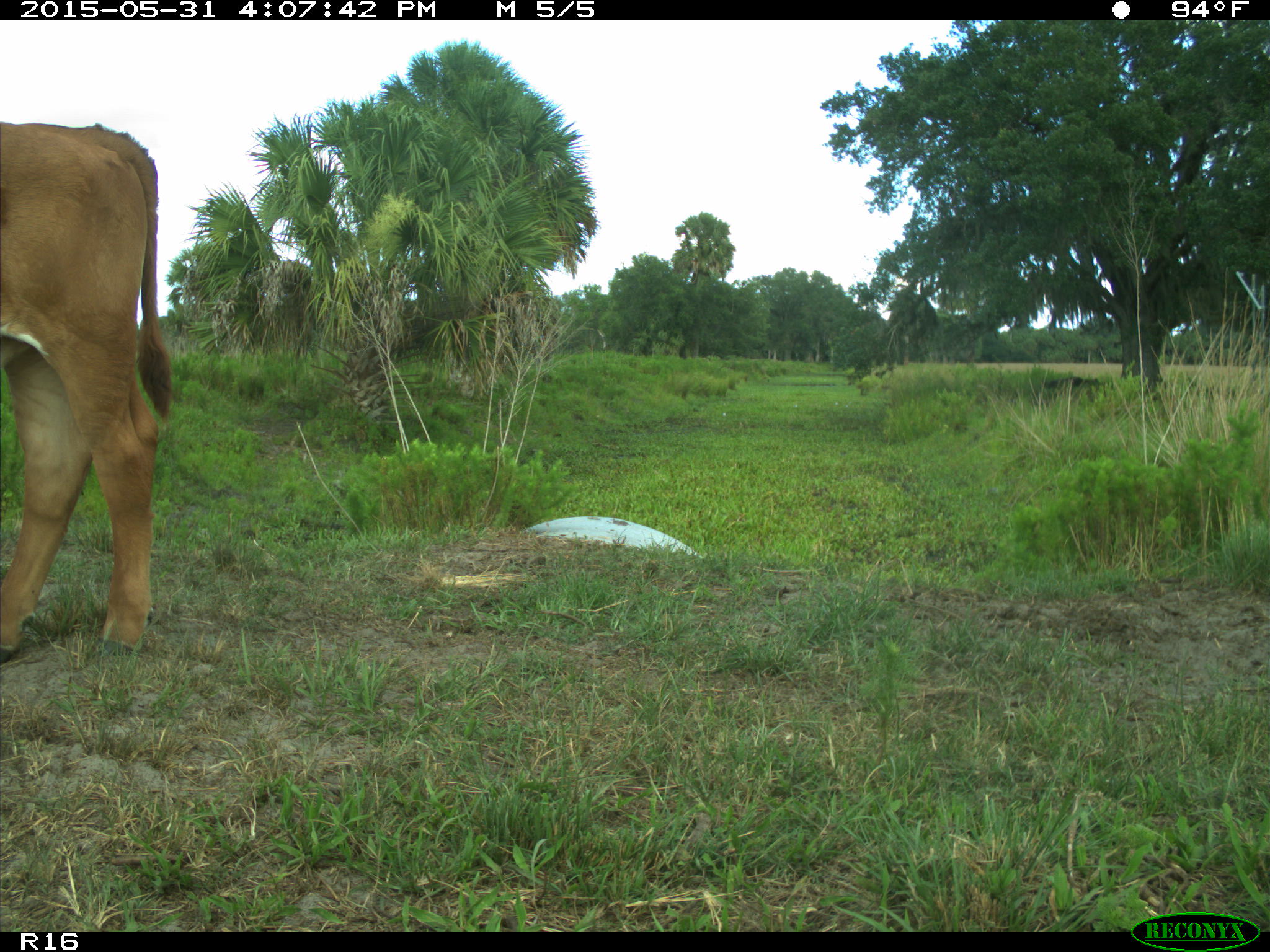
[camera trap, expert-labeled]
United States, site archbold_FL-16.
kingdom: Animalia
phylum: Chordata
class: Mammalia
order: Artiodactyla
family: Bovidae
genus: Bos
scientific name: Bos taurus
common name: domestic cow